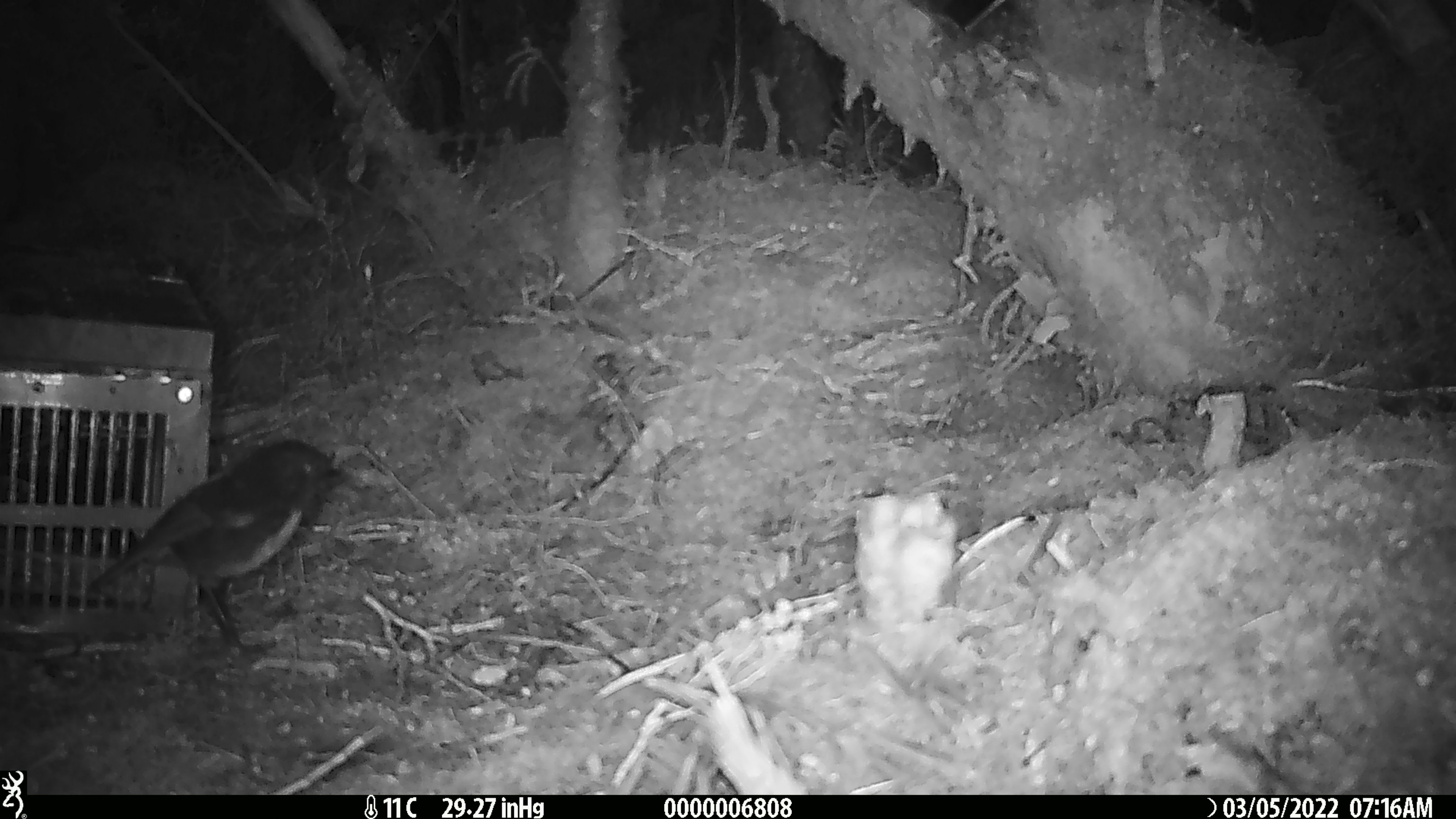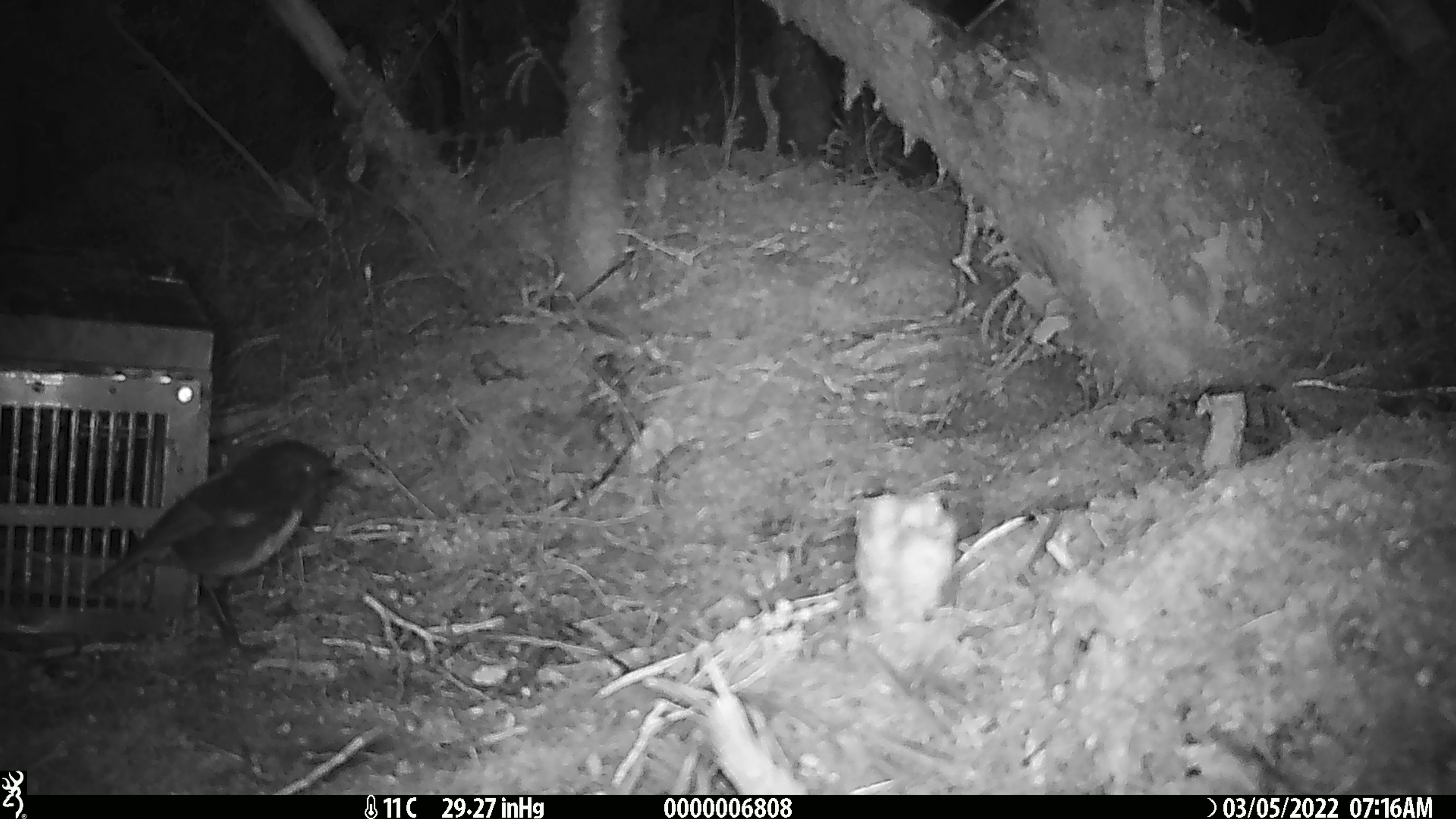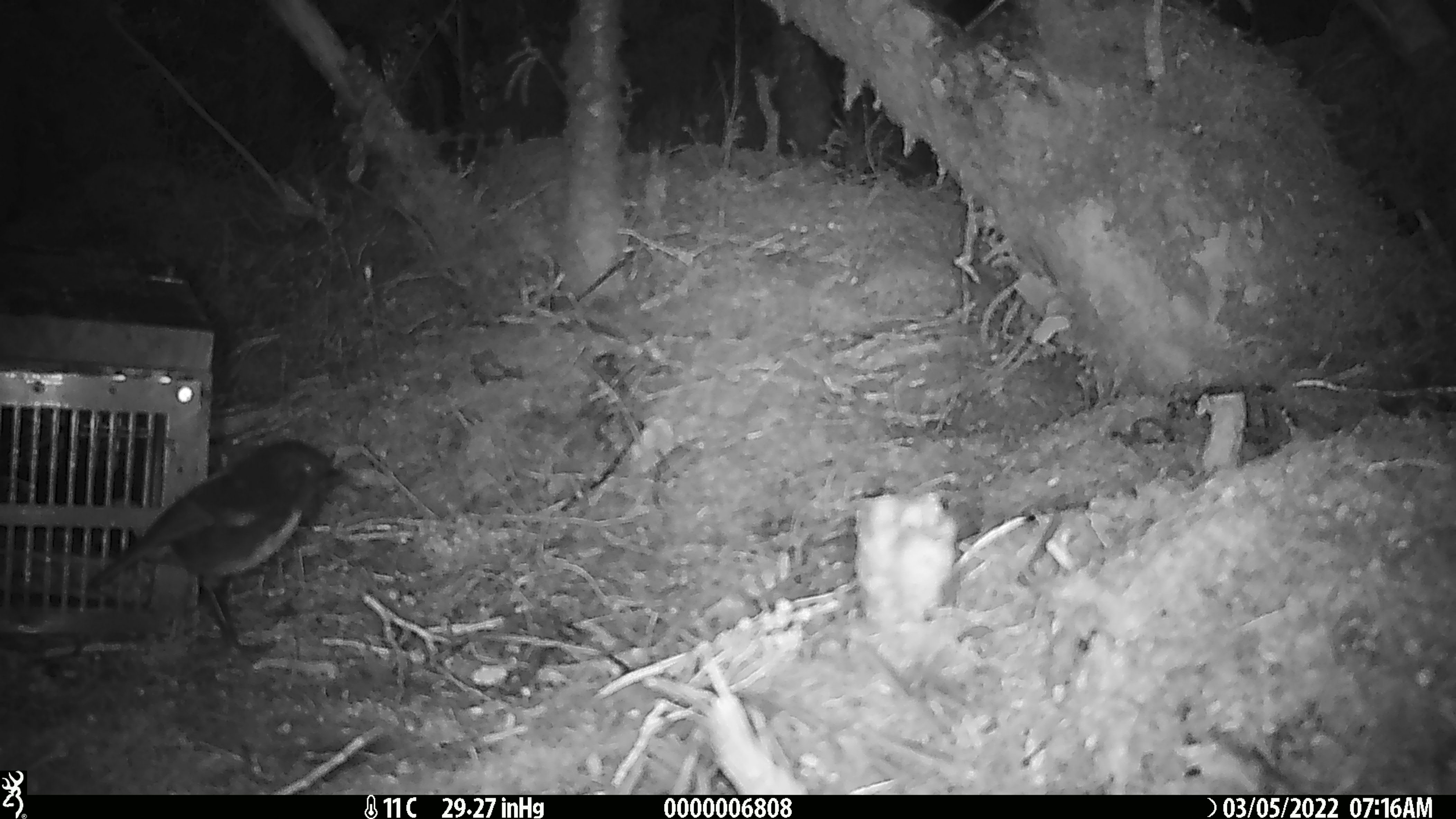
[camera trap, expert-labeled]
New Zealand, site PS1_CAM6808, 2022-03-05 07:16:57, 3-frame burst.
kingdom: Animalia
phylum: Chordata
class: Aves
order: Passeriformes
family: Petroicidae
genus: Petroica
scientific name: Petroica australis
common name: new zealand robin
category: robin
Robin (new zealand robin) (Petroica australis).